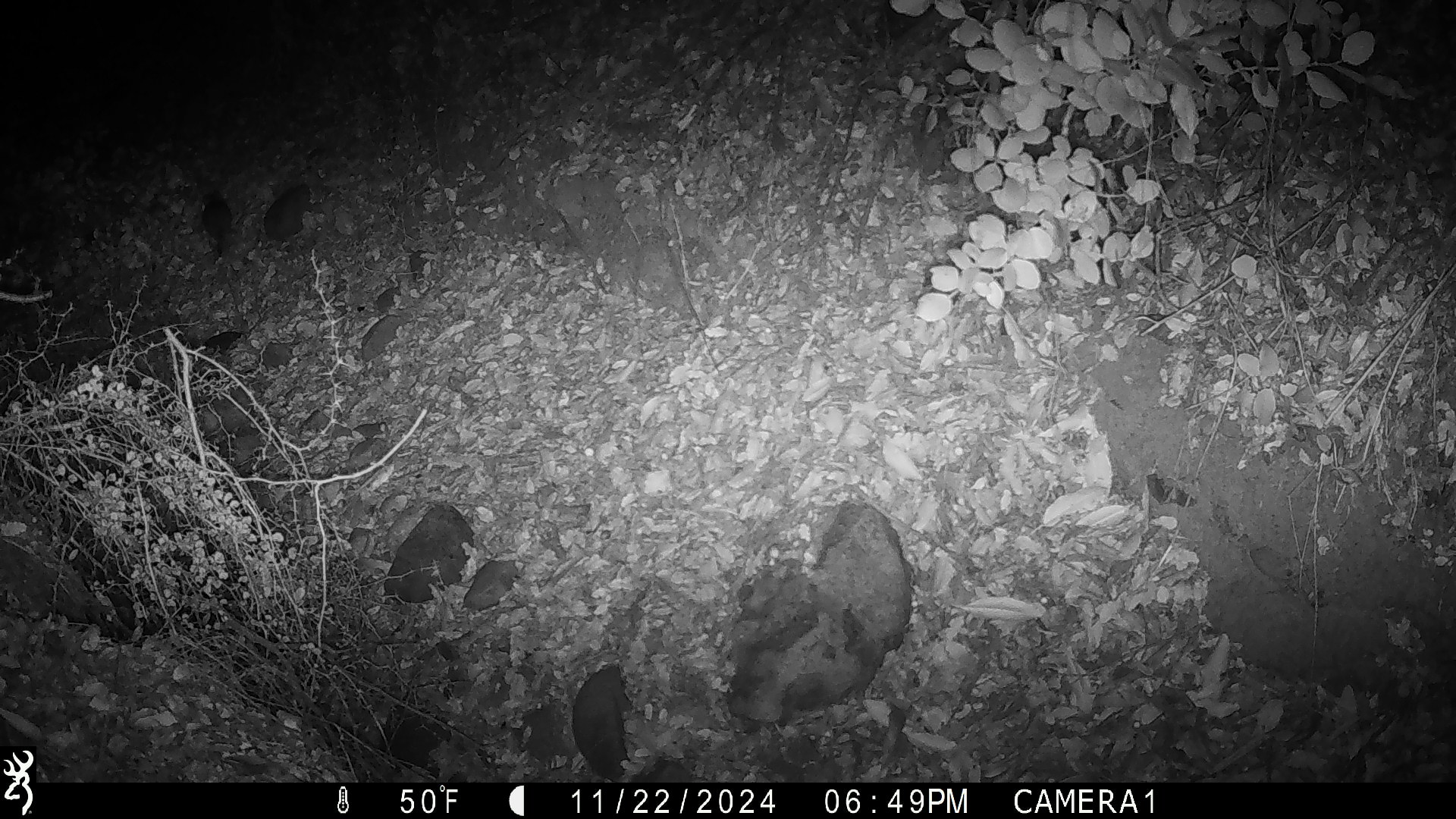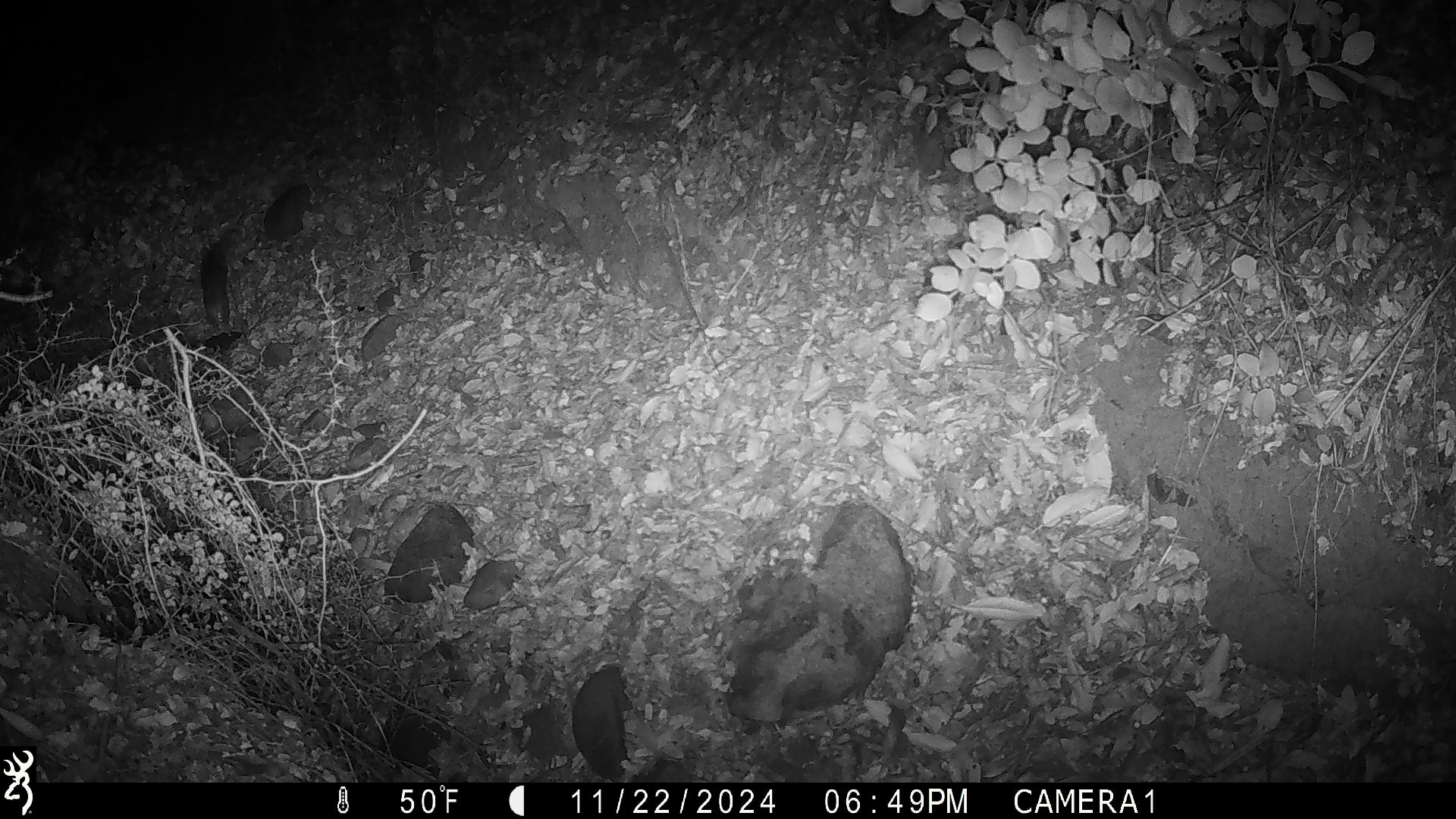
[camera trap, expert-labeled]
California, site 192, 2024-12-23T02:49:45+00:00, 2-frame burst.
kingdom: Animalia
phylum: Chordata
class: Mammalia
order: Rodentia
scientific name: Rodentia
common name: mouse or rat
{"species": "mouse or rat (Rodentia)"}